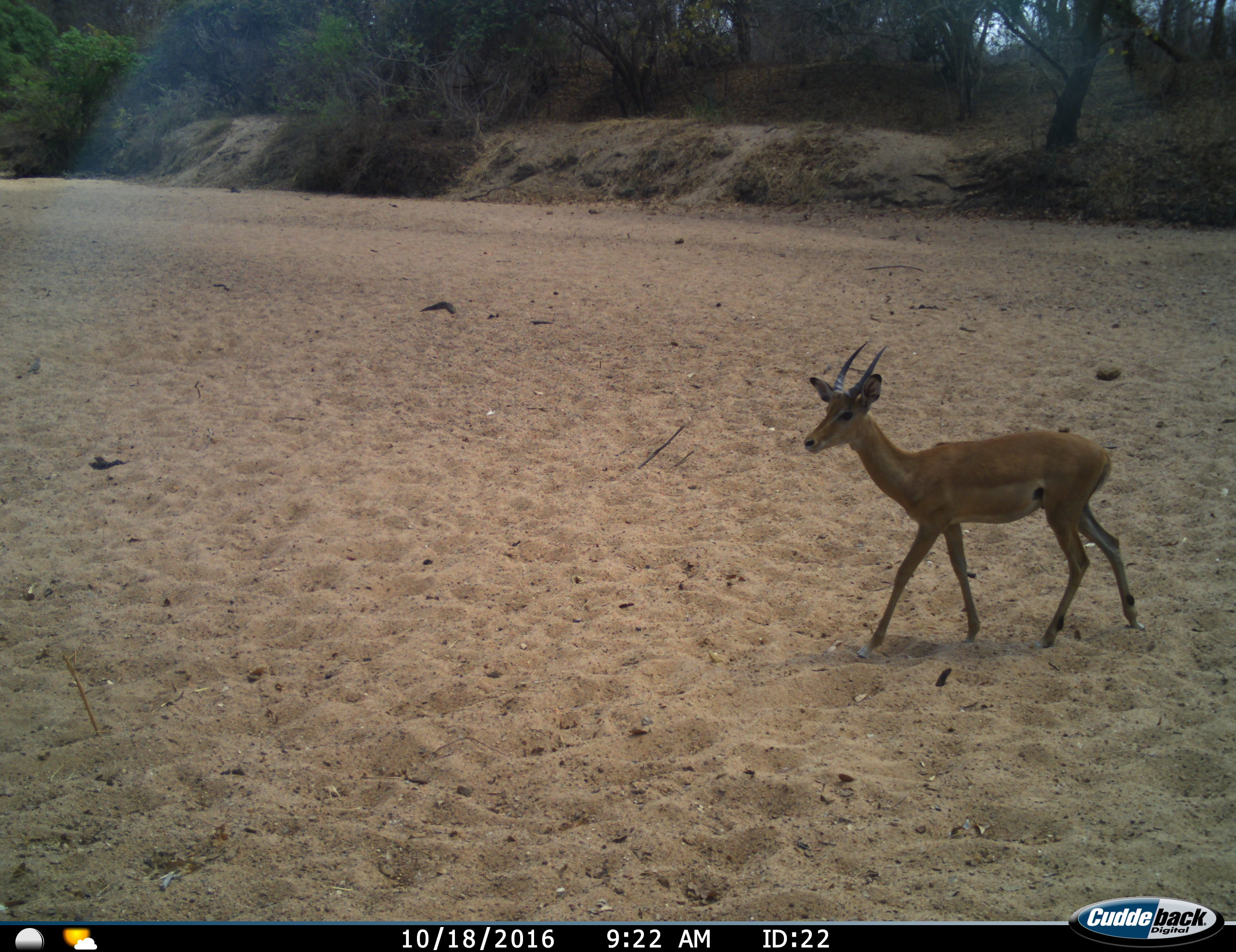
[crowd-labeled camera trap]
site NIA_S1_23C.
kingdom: Animalia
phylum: Chordata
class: Mammalia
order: Artiodactyla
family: Bovidae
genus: Aepyceros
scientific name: Aepyceros melampus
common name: impala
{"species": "impala (Aepyceros melampus)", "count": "1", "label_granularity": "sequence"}